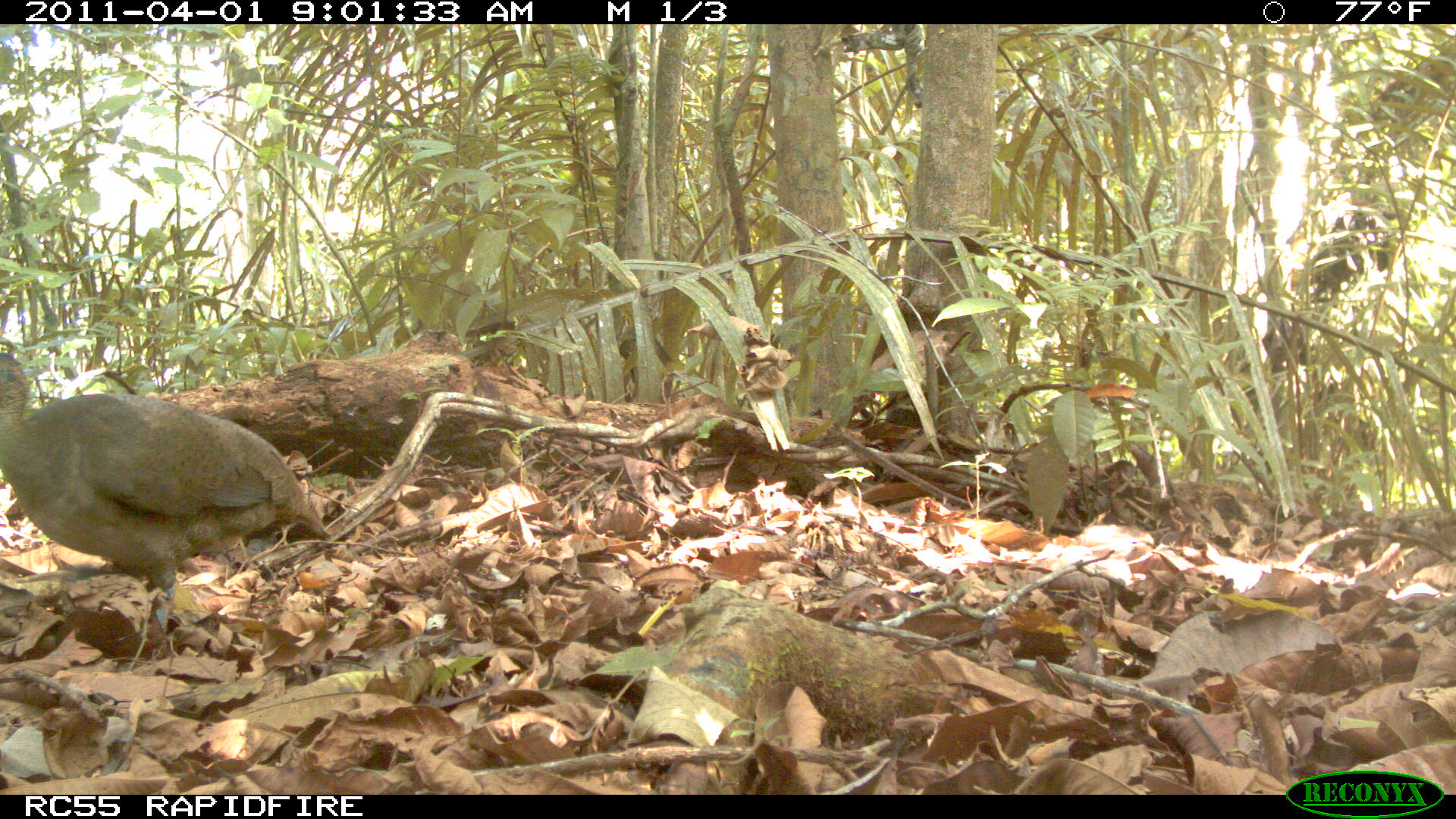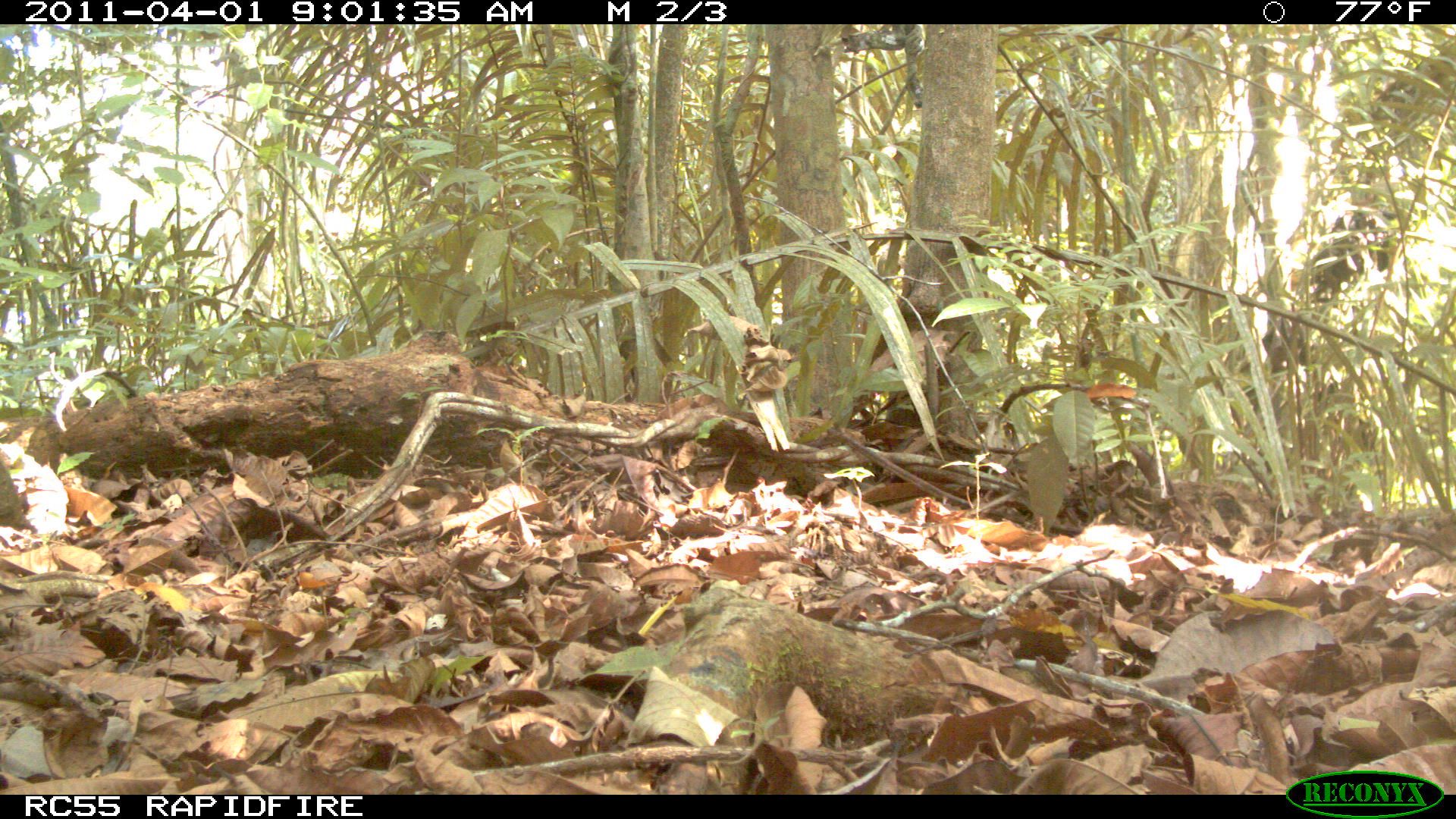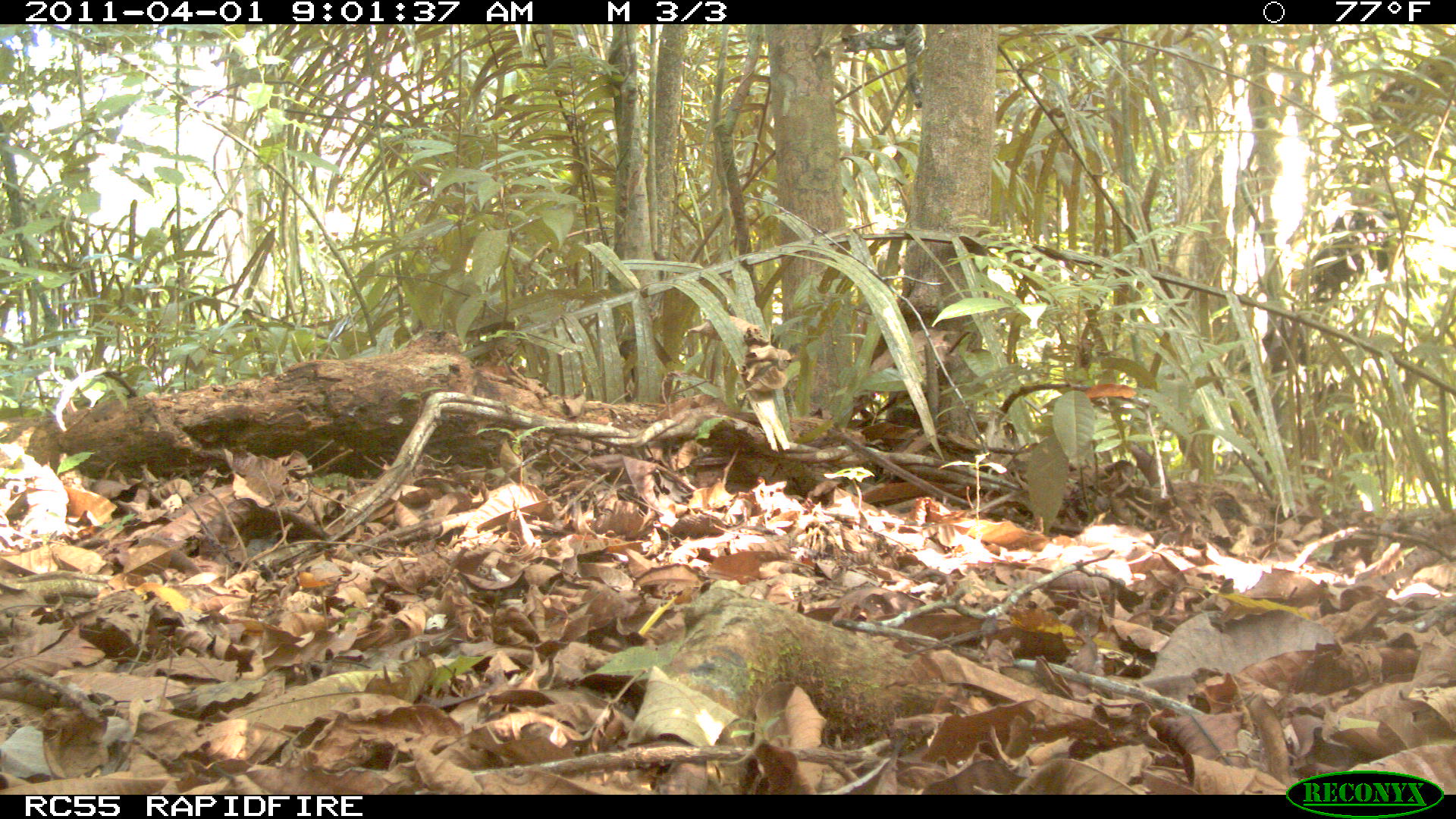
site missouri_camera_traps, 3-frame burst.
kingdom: Animalia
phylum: Chordata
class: Aves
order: Tinamiformes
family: Tinamidae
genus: Tinamus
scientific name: Tinamus major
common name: great tinamou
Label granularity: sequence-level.